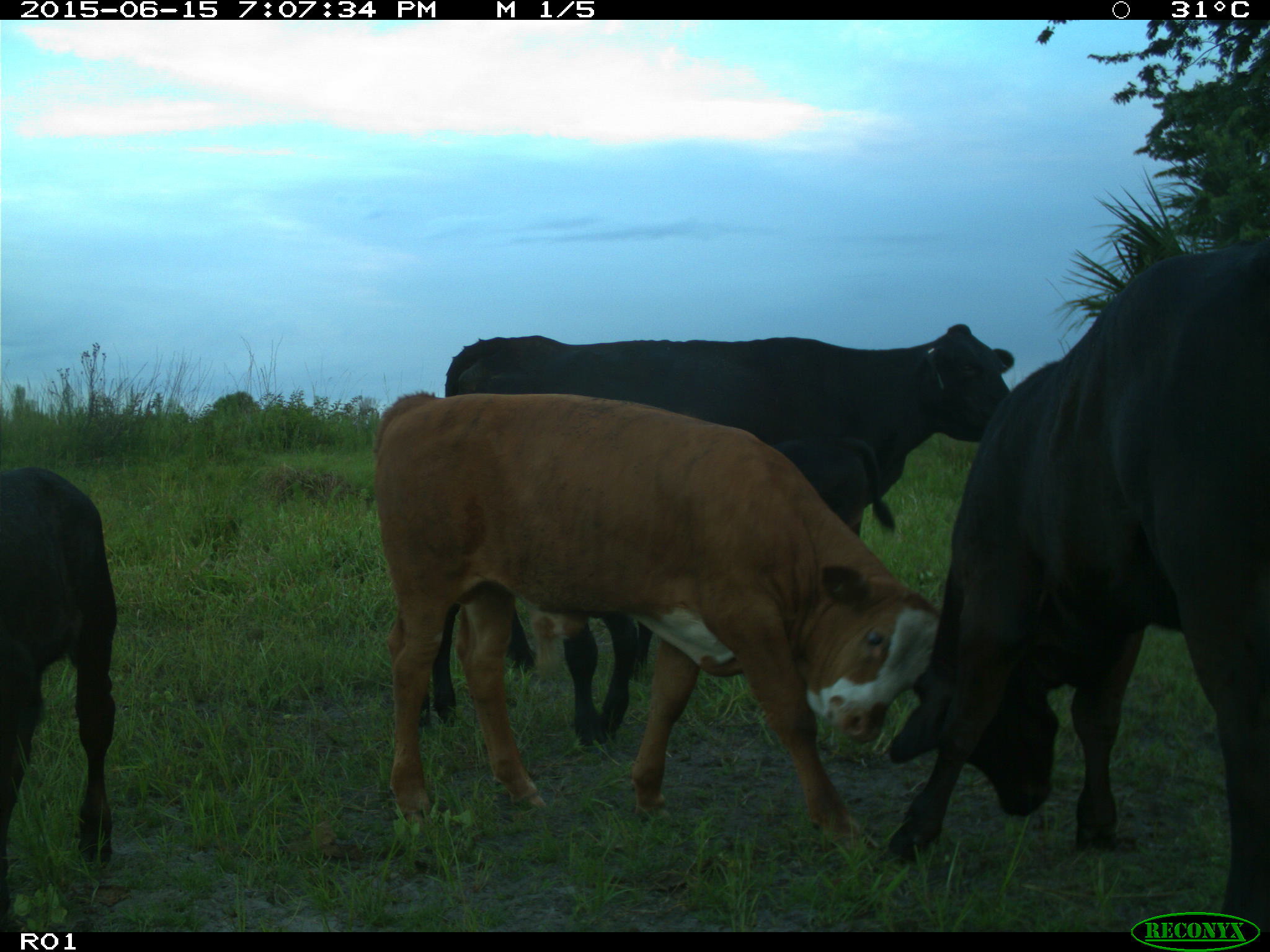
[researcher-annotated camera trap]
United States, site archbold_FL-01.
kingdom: Animalia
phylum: Chordata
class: Mammalia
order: Artiodactyla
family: Bovidae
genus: Bos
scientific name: Bos taurus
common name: domestic cow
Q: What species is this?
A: Bos taurus (domestic cow).